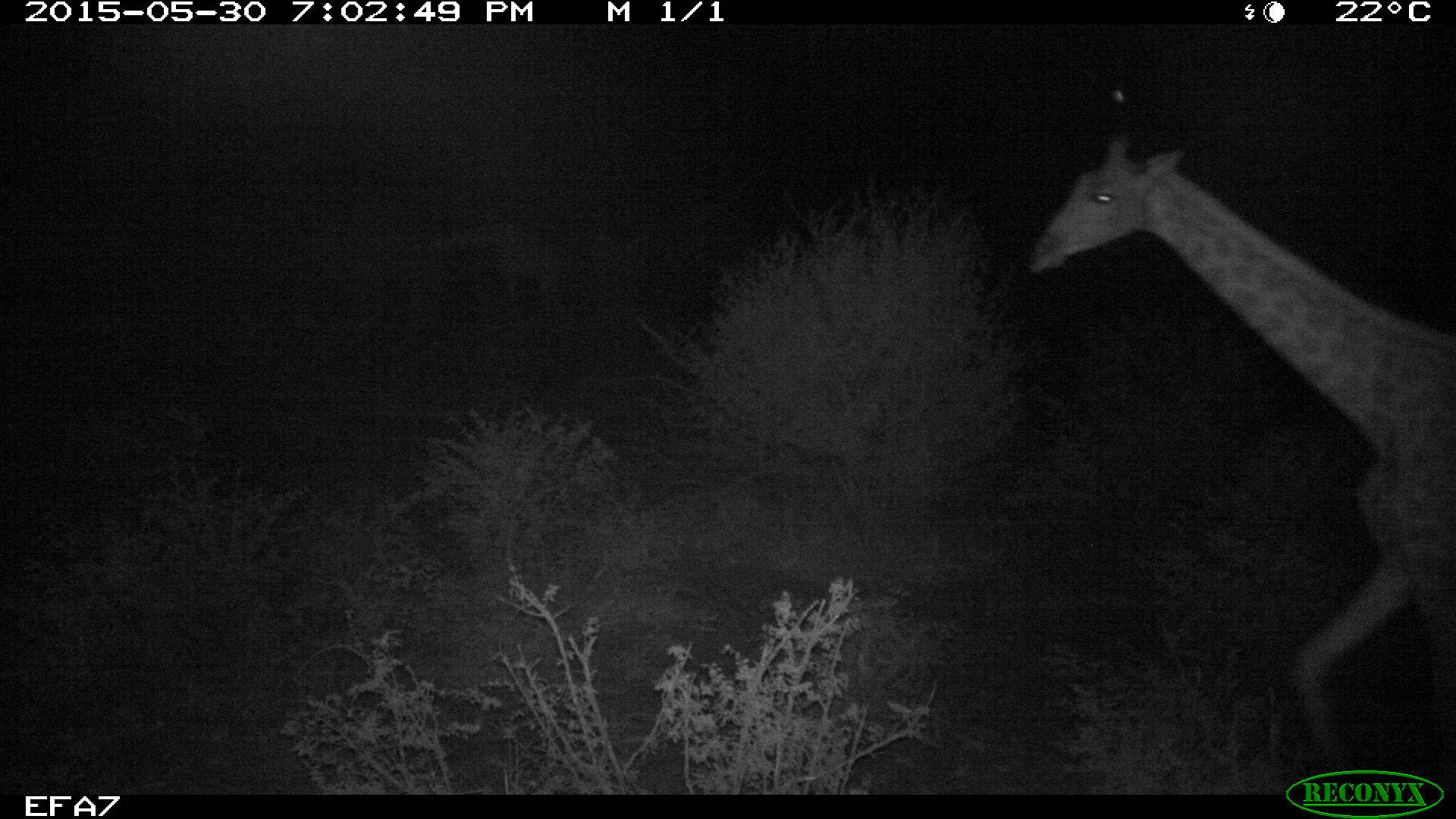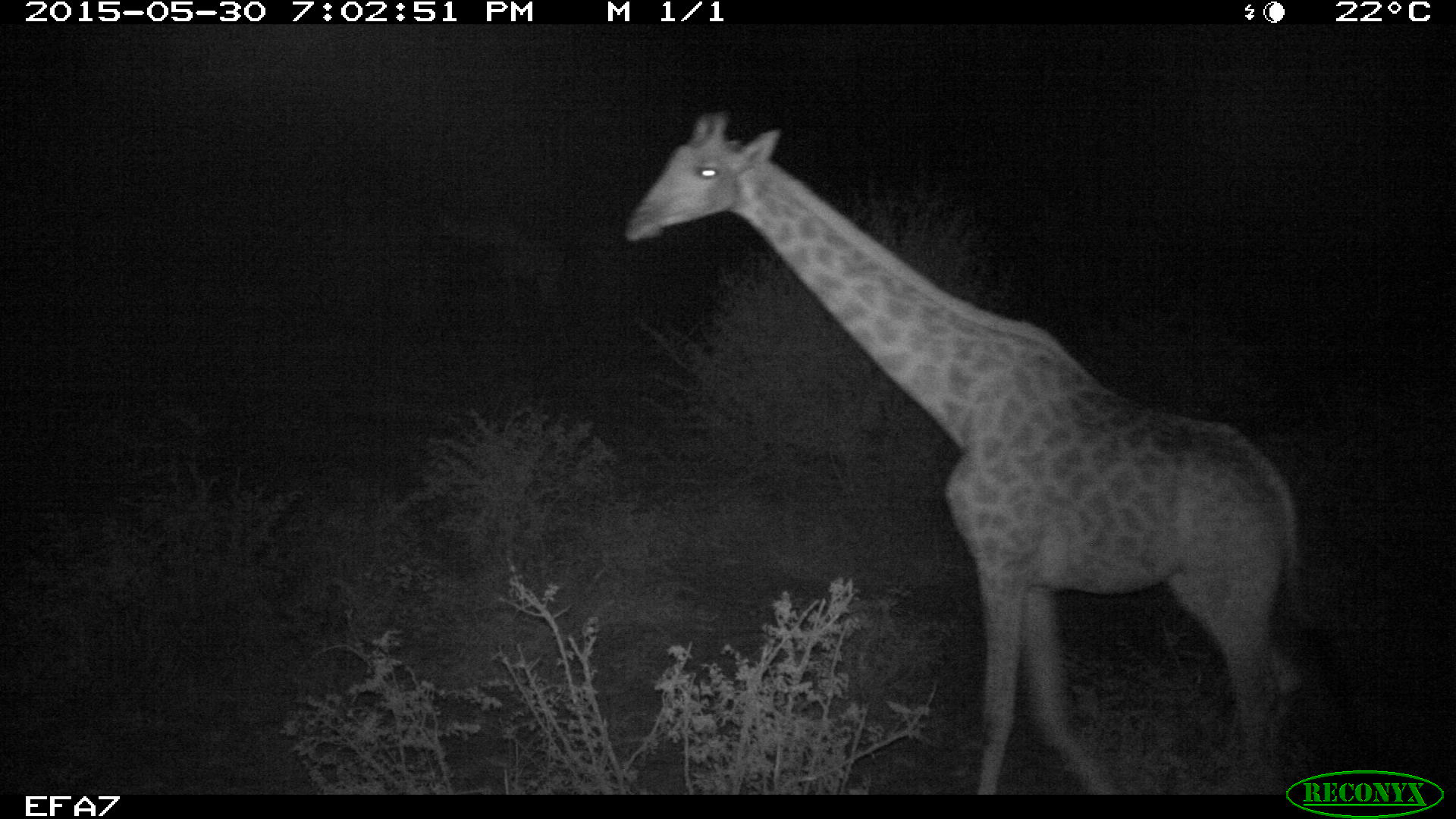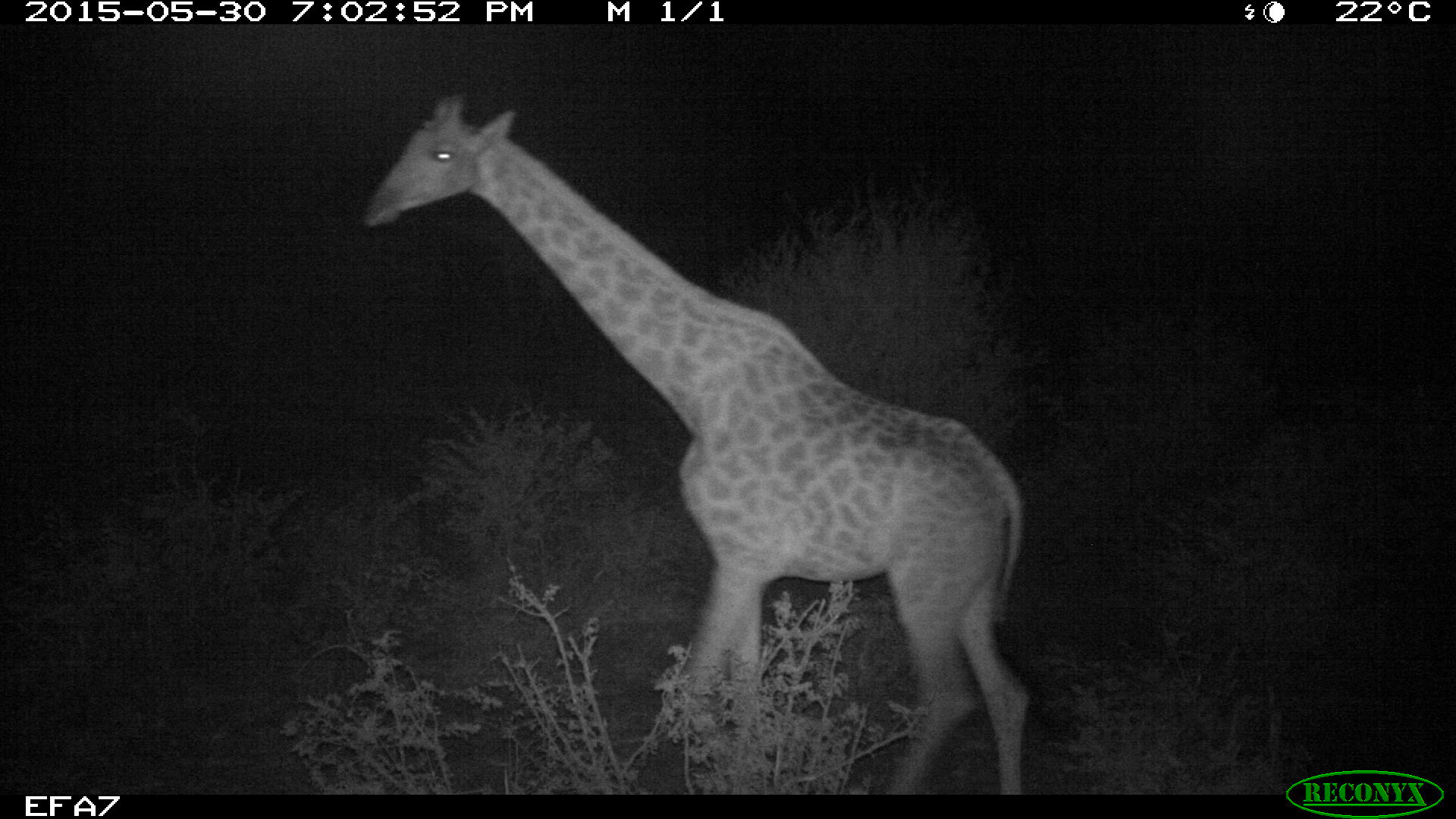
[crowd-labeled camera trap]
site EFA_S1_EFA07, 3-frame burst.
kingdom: Animalia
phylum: Chordata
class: Mammalia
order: Artiodactyla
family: Giraffidae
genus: Giraffa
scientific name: Giraffa camelopardalis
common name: giraffe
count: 1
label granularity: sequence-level